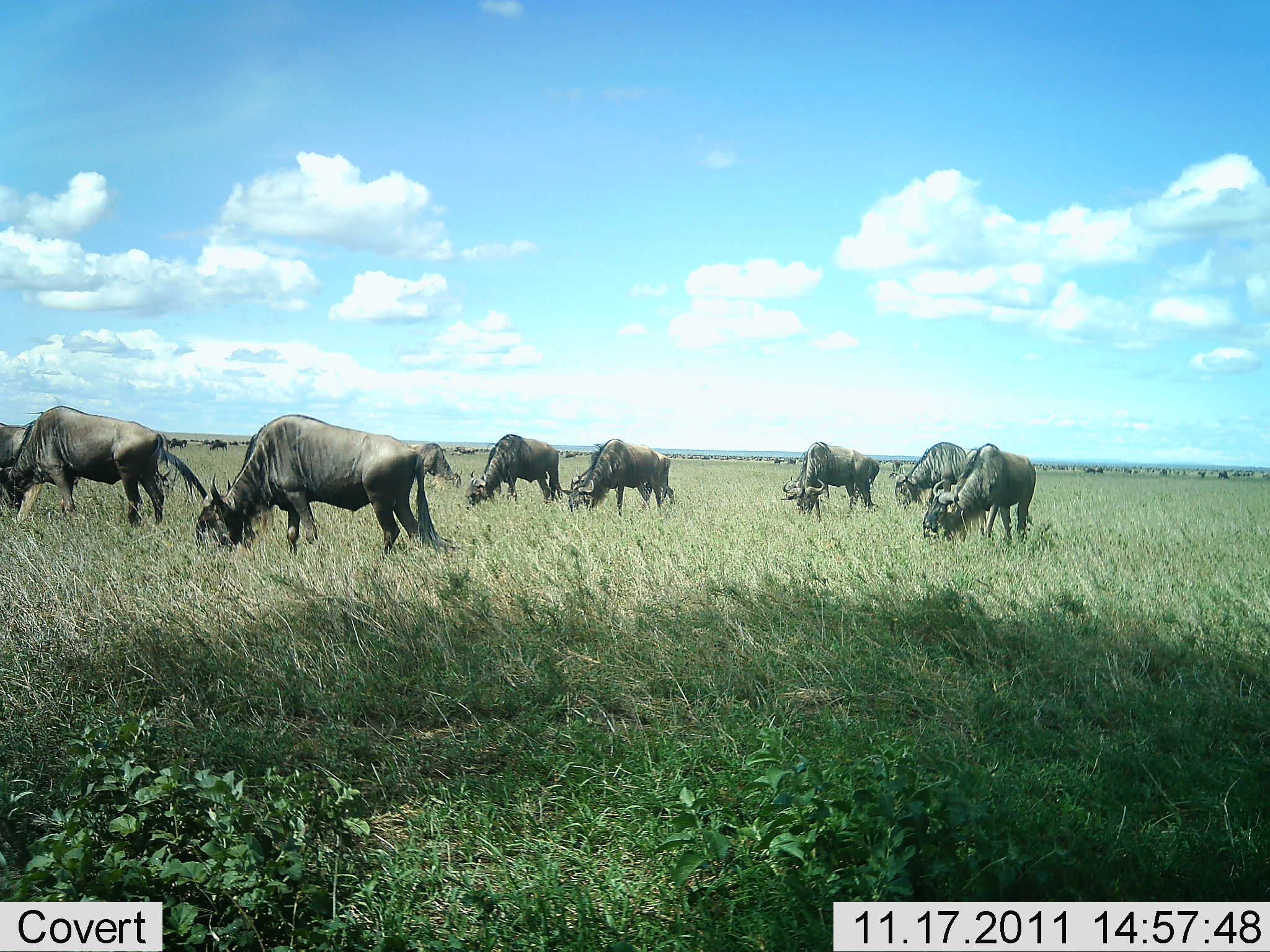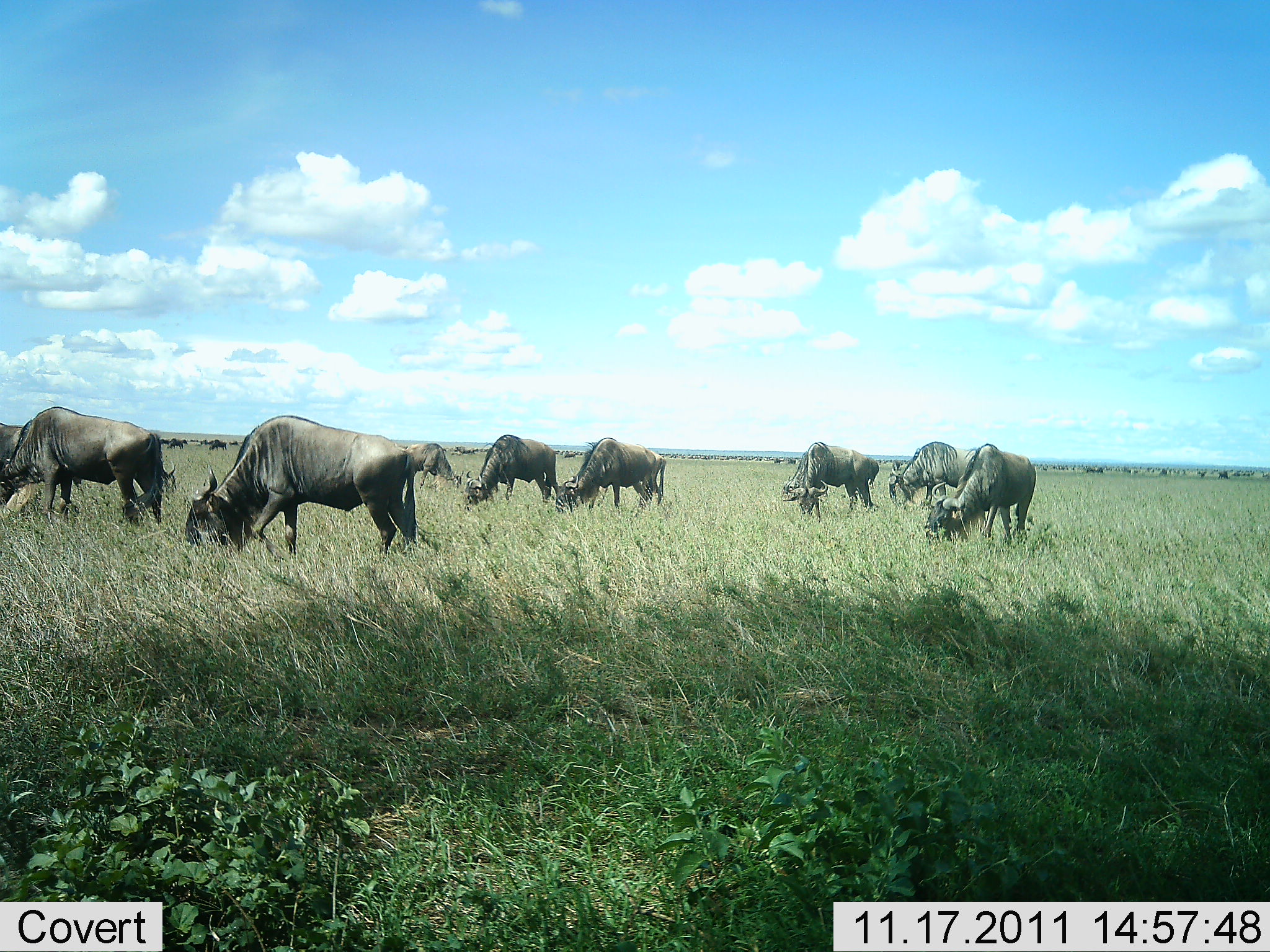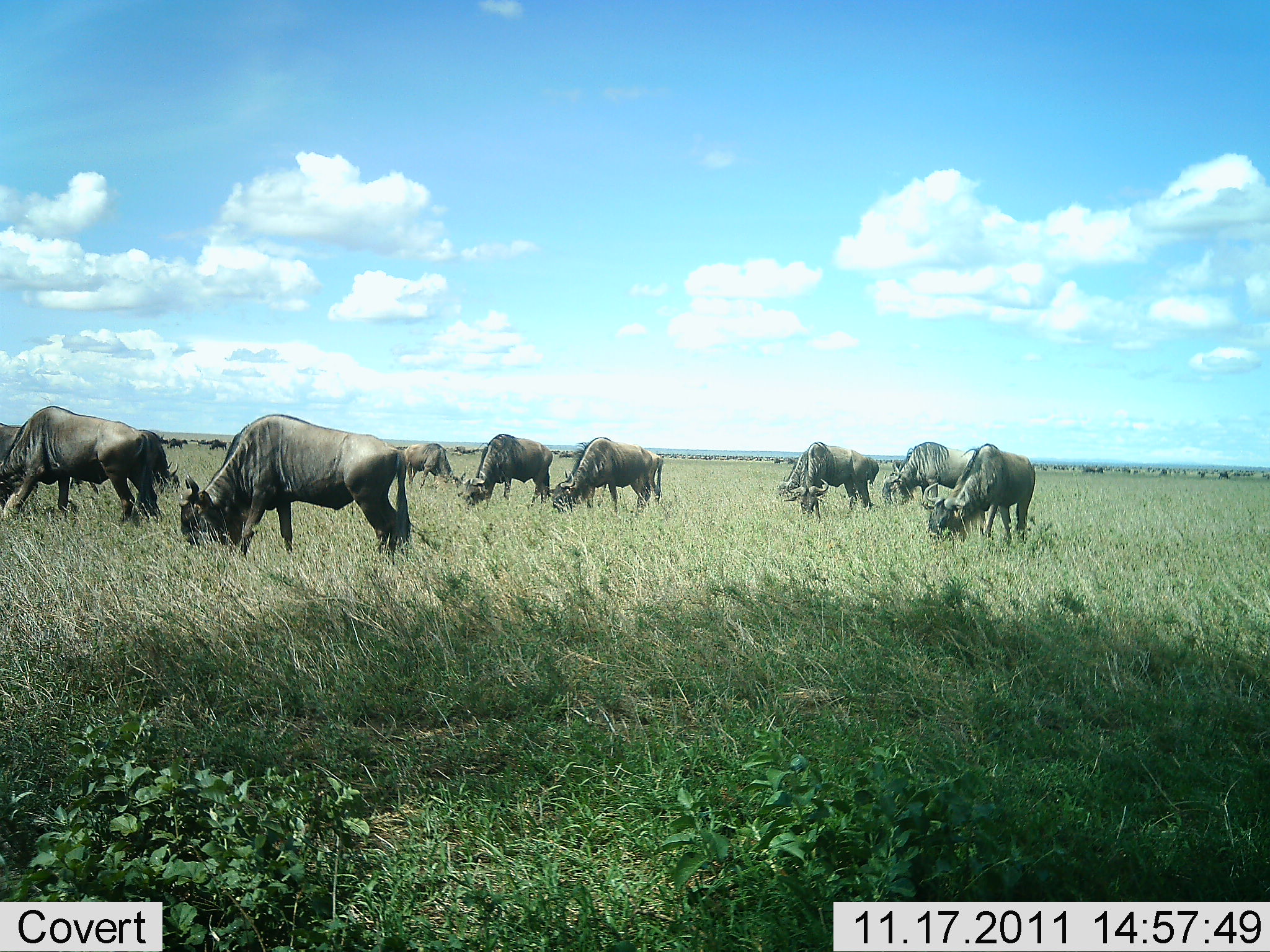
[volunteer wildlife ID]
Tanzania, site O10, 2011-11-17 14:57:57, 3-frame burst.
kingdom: Animalia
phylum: Chordata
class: Mammalia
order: Artiodactyla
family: Bovidae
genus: Connochaetes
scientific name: Connochaetes taurinus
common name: blue wildebeest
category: wildebeest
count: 9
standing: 32%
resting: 0%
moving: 16%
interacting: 0%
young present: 0%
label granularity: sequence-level